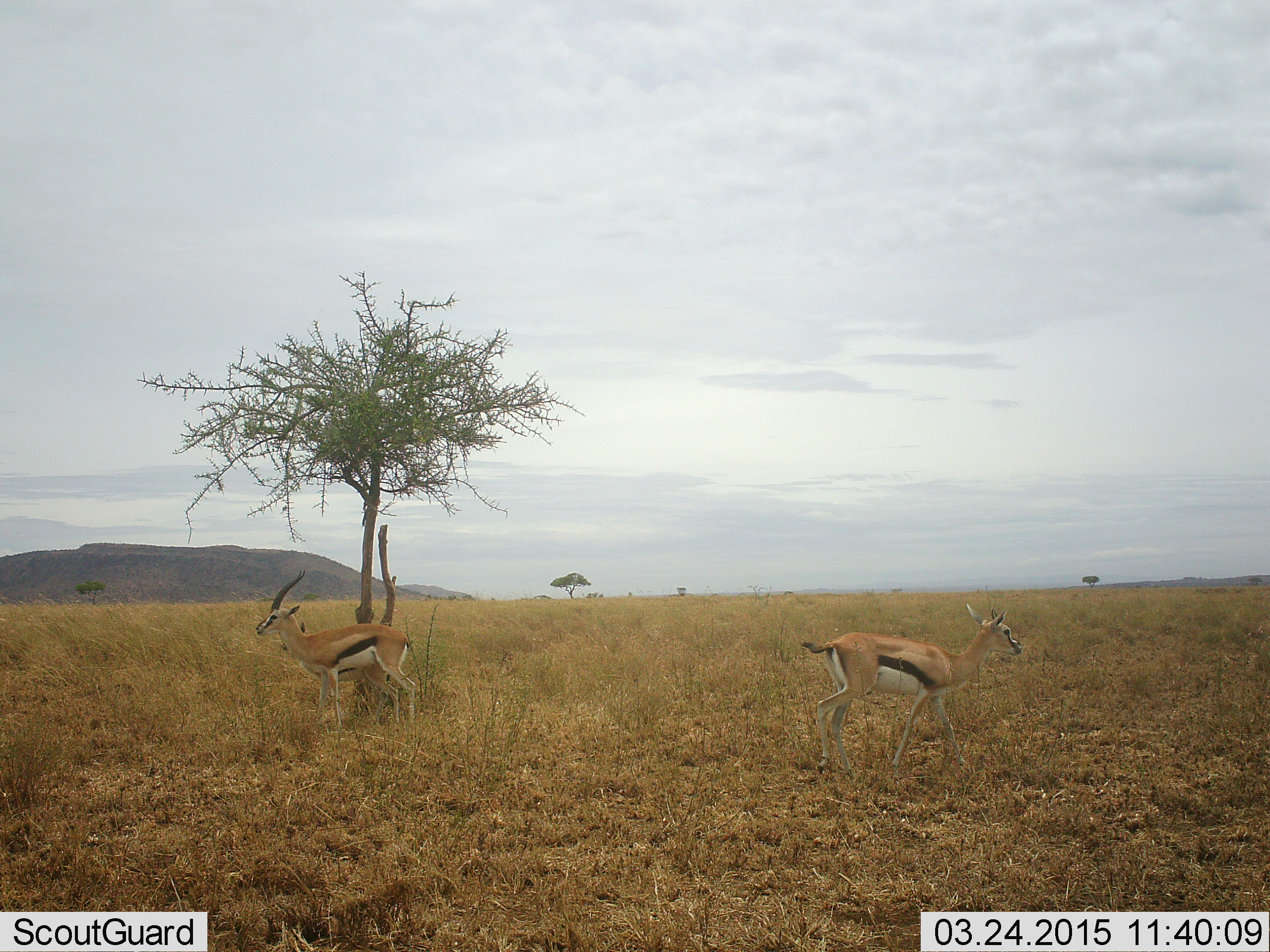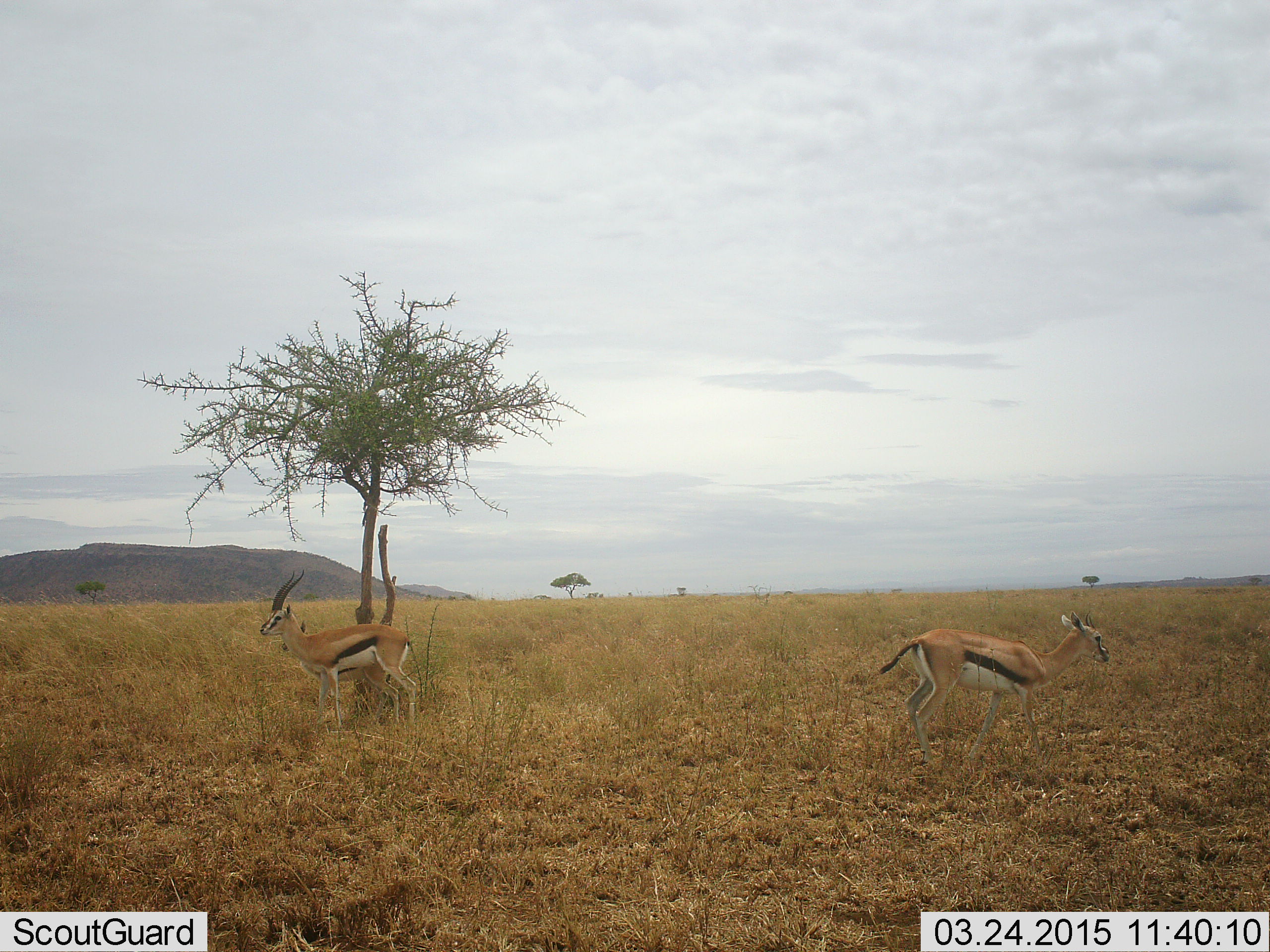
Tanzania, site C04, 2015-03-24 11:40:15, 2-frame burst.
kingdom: Animalia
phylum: Chordata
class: Mammalia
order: Artiodactyla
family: Bovidae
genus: Eudorcas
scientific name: Eudorcas thomsonii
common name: thomson's gazelle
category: gazellethomsons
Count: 2.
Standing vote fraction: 100%.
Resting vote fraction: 0%.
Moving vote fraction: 60%.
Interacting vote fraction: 0%.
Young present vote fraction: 10%.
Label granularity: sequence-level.